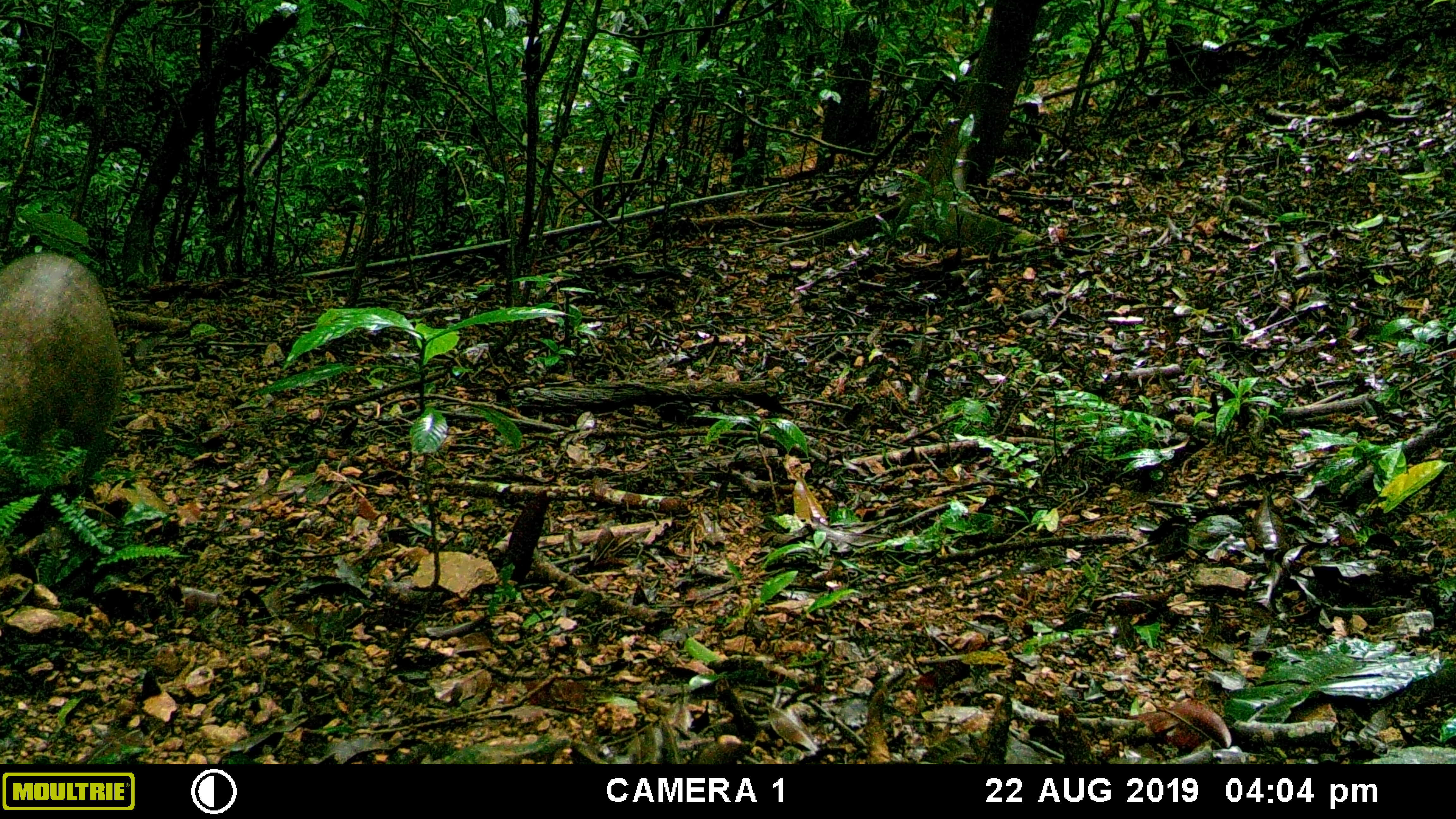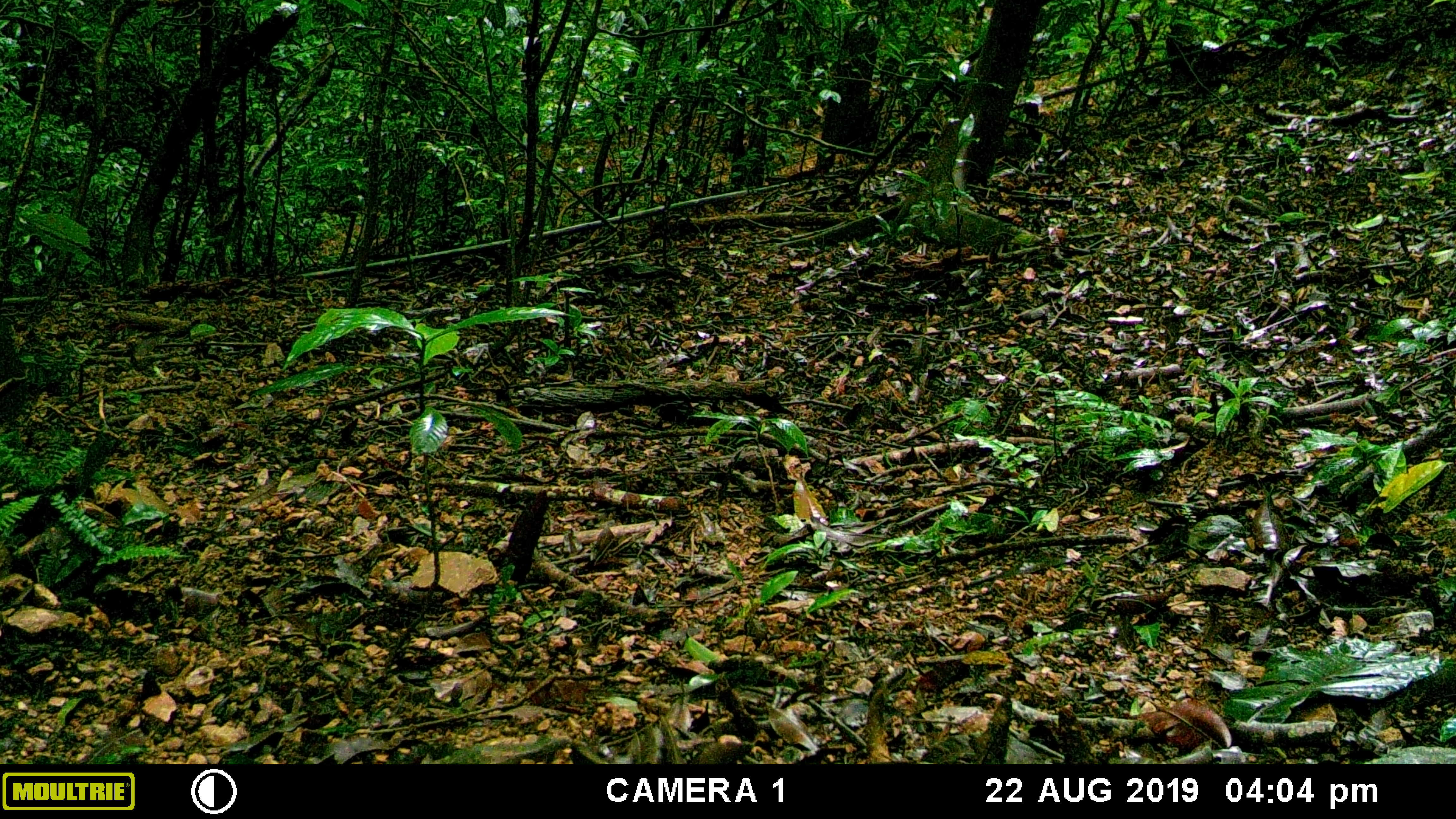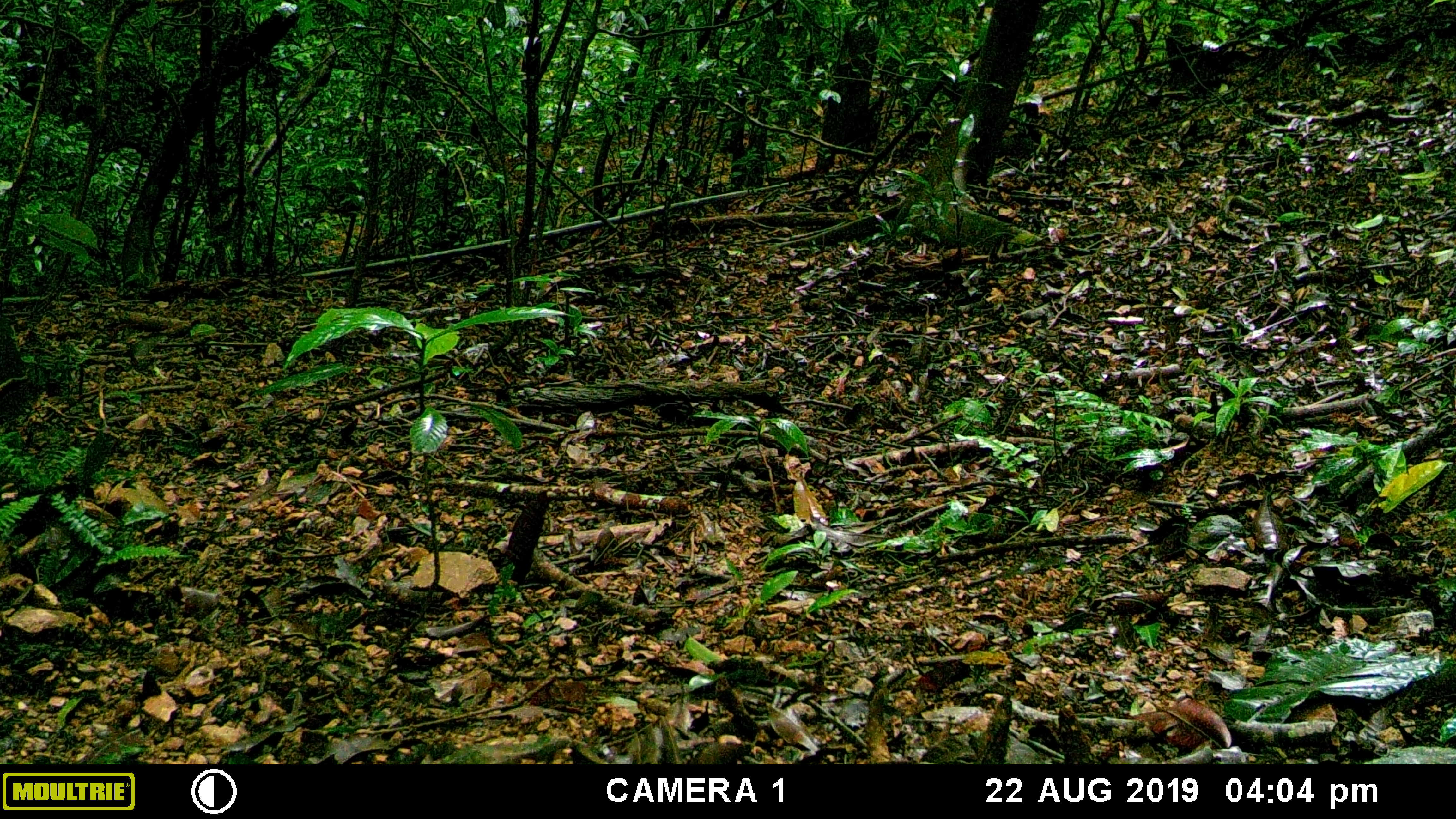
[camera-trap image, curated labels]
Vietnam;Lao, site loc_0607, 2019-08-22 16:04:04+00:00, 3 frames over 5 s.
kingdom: Animalia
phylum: Chordata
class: Mammalia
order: Artiodactyla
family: Suidae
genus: Sus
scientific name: Sus scrofa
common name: eurasian wild pig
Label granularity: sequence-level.